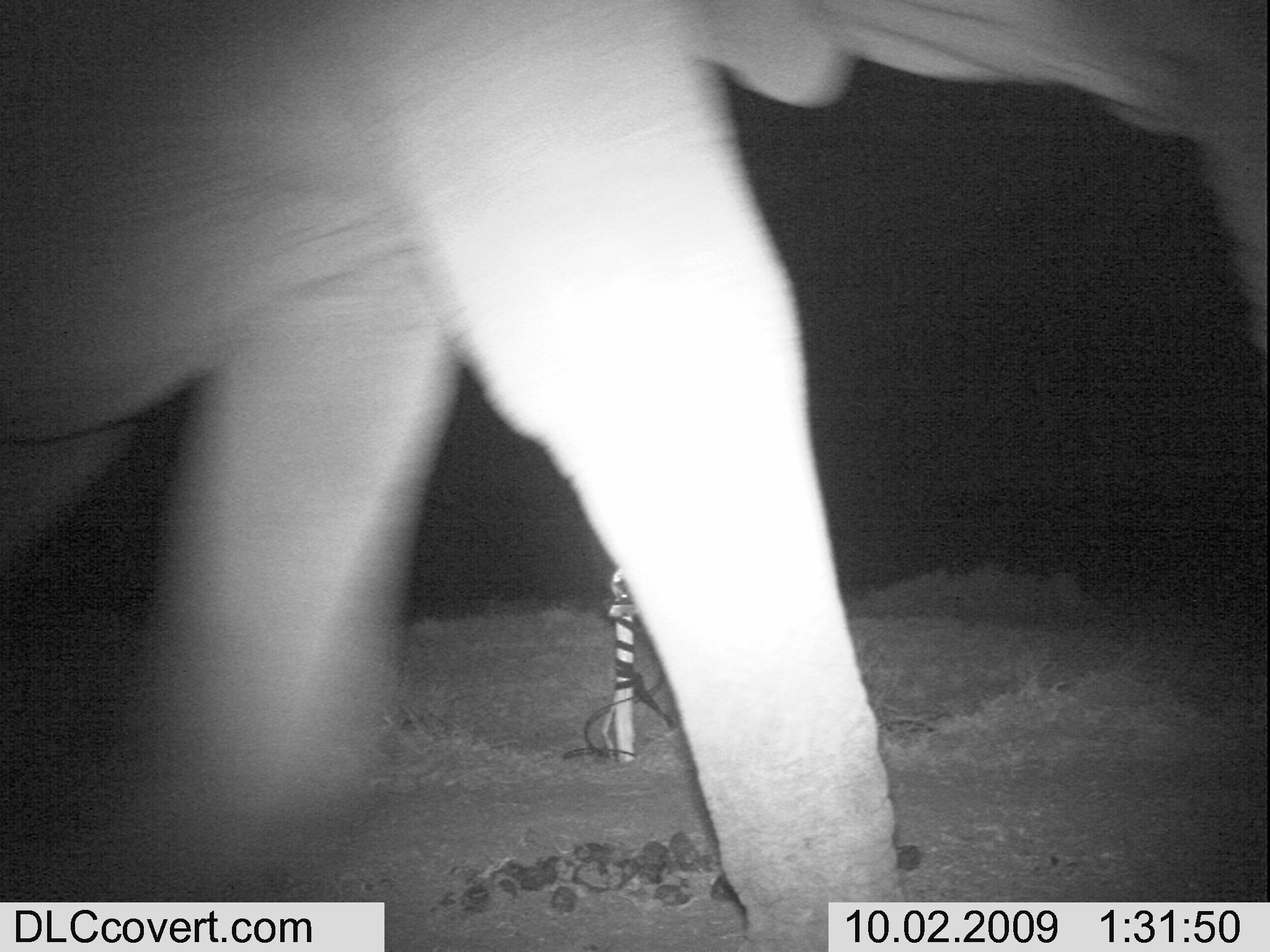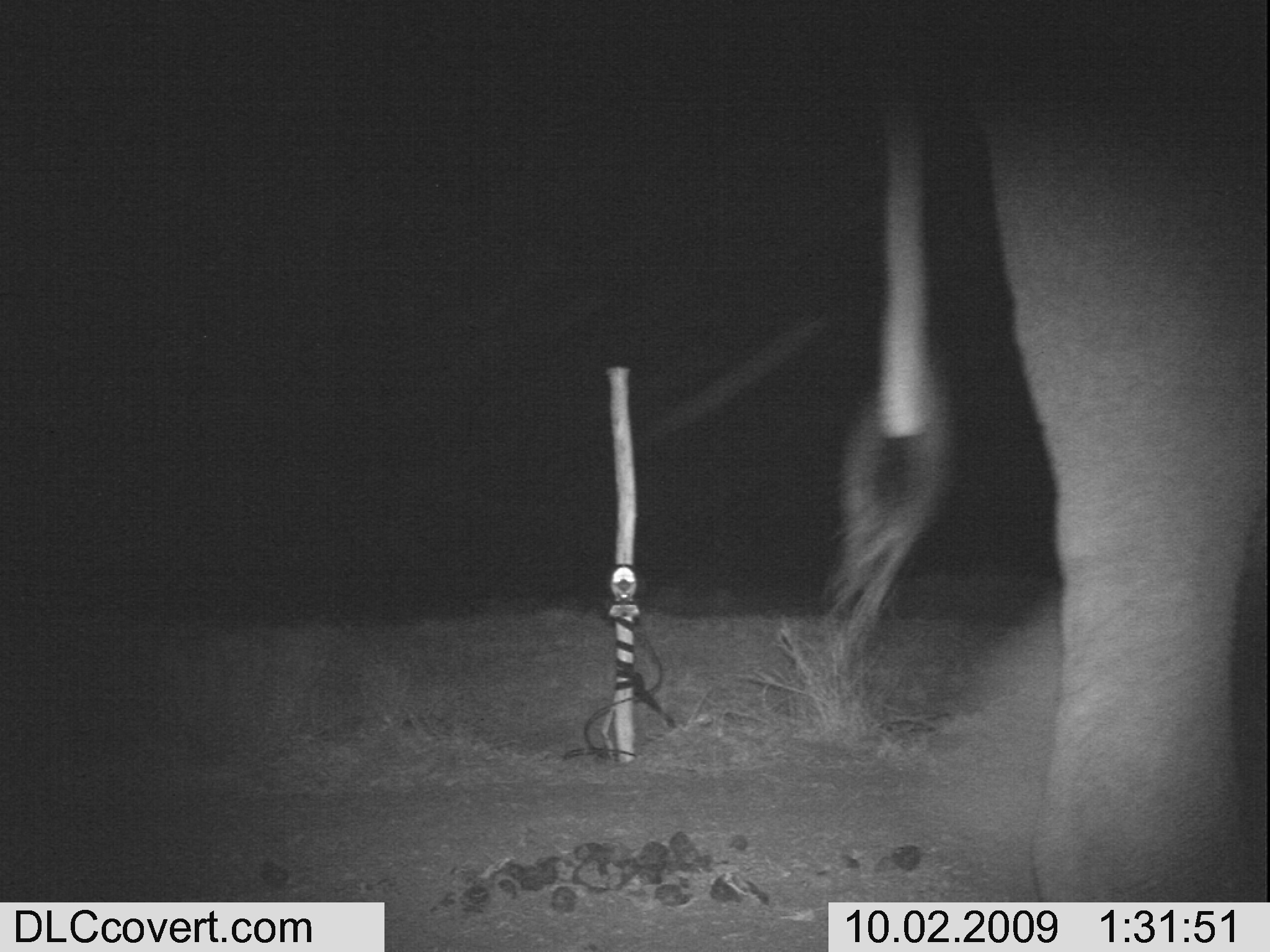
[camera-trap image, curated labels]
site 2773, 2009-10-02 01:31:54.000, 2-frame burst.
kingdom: Animalia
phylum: Chordata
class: Mammalia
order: Proboscidea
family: Elephantidae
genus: Loxodonta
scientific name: Loxodonta africana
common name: african bush elephant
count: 1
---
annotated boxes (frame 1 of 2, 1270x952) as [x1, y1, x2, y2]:
loxodonta africana: [0, 0, 1269, 950]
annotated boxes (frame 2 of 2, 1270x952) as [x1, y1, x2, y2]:
loxodonta africana: [780, 1, 1270, 901]